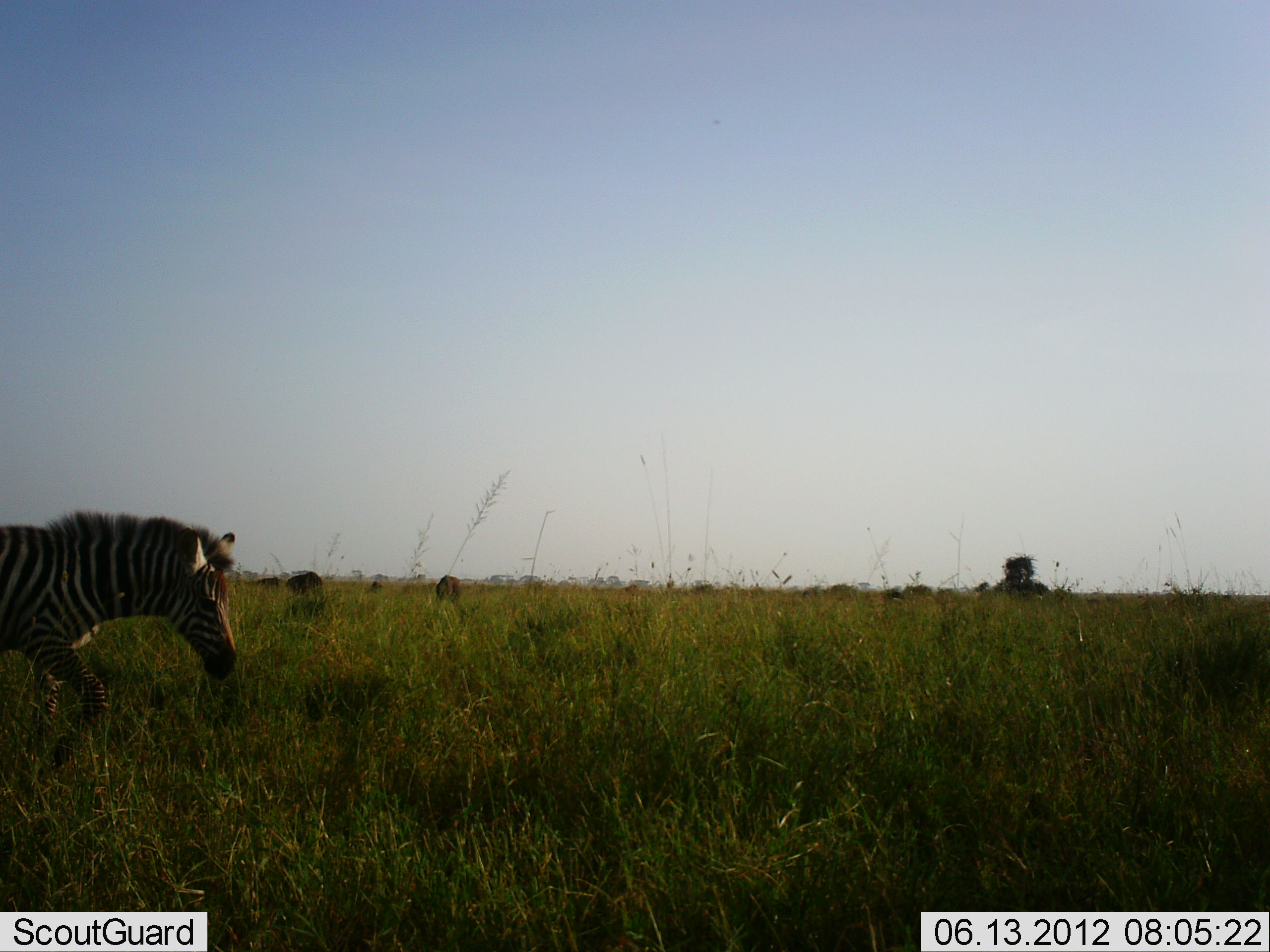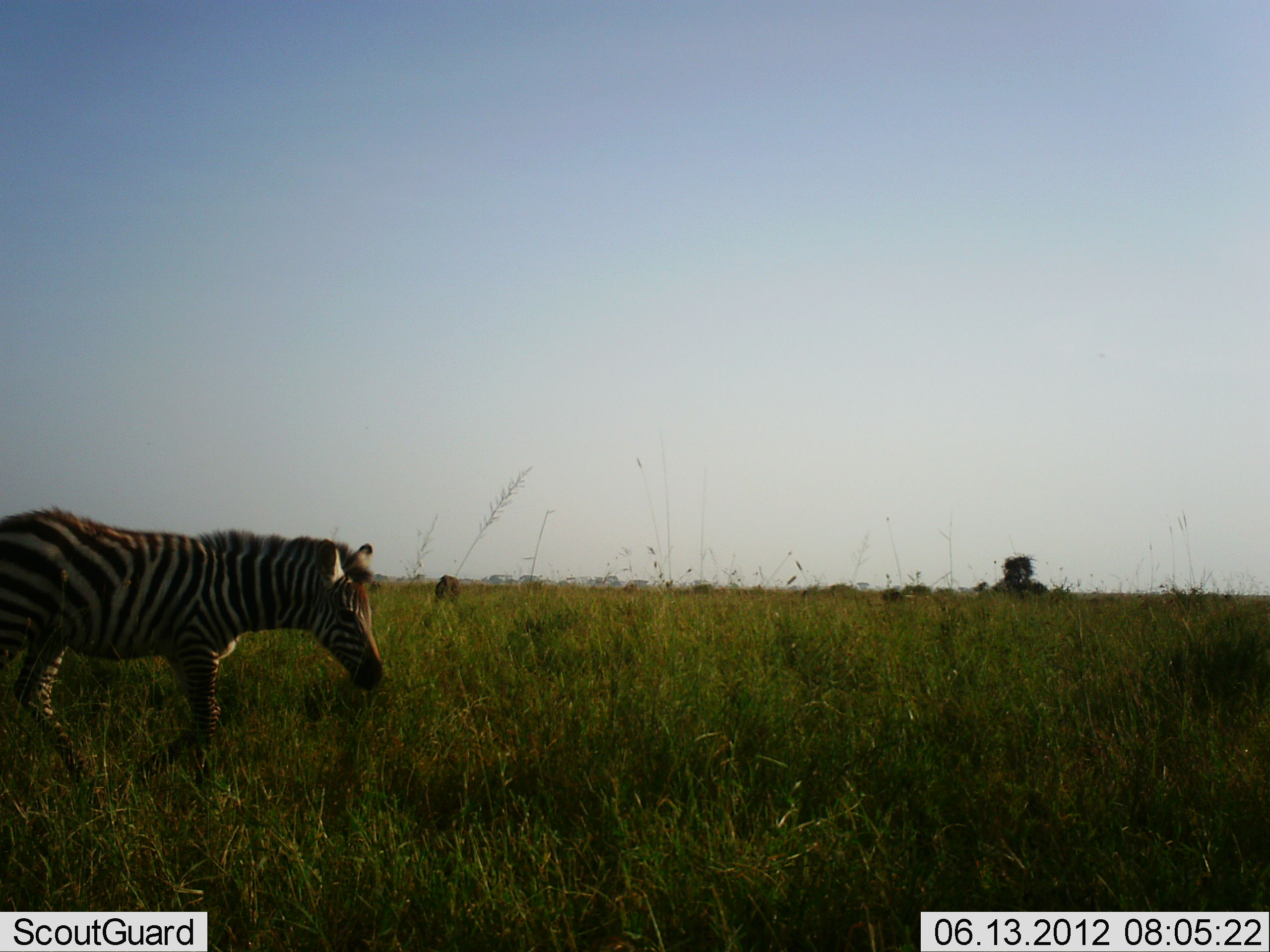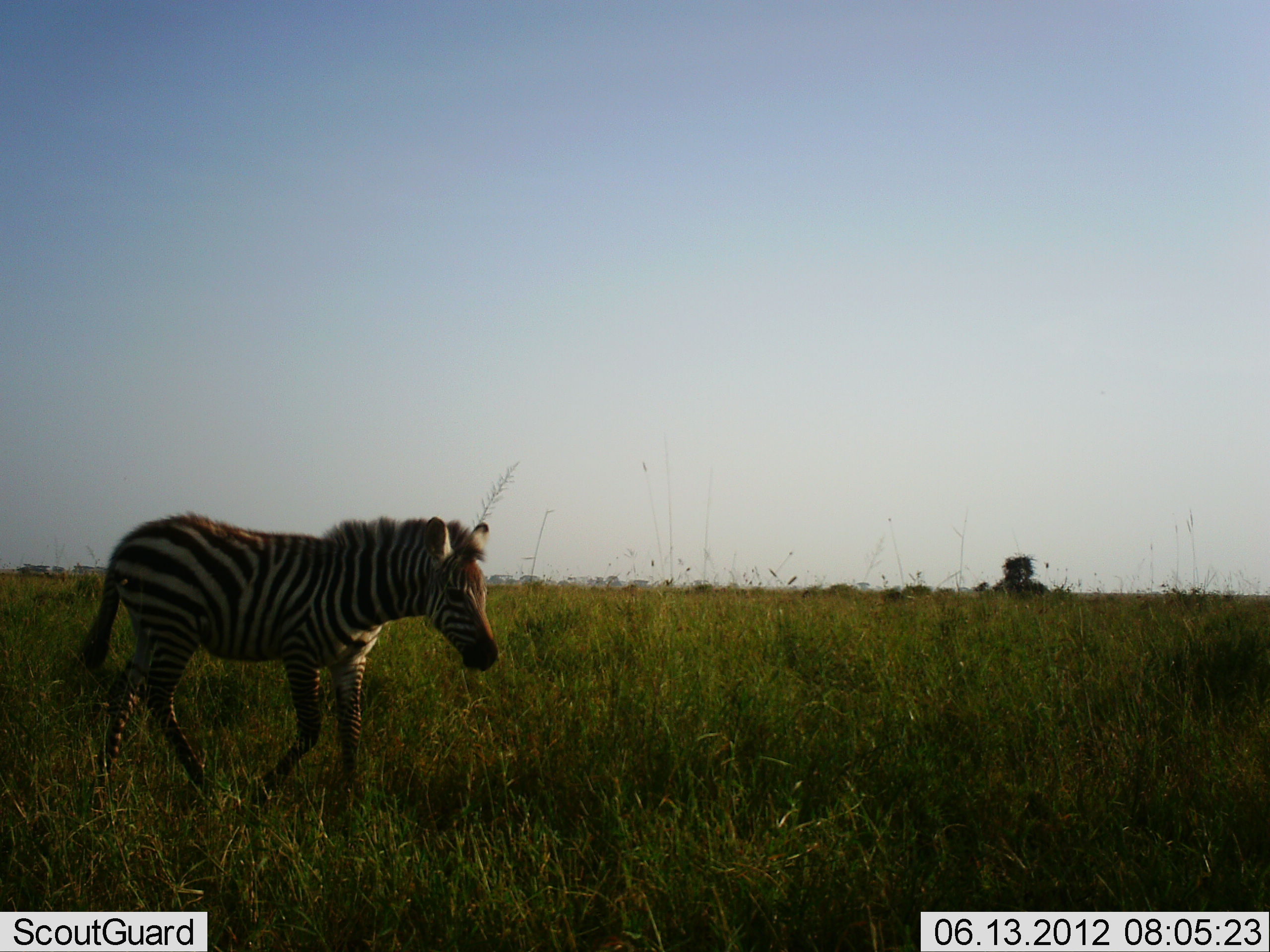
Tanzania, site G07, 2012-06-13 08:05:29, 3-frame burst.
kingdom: Animalia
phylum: Chordata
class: Mammalia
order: Perissodactyla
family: Equidae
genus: Equus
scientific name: Equus quagga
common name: plains zebra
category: zebra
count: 1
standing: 10%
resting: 0%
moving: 90%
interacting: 0%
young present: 20%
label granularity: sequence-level